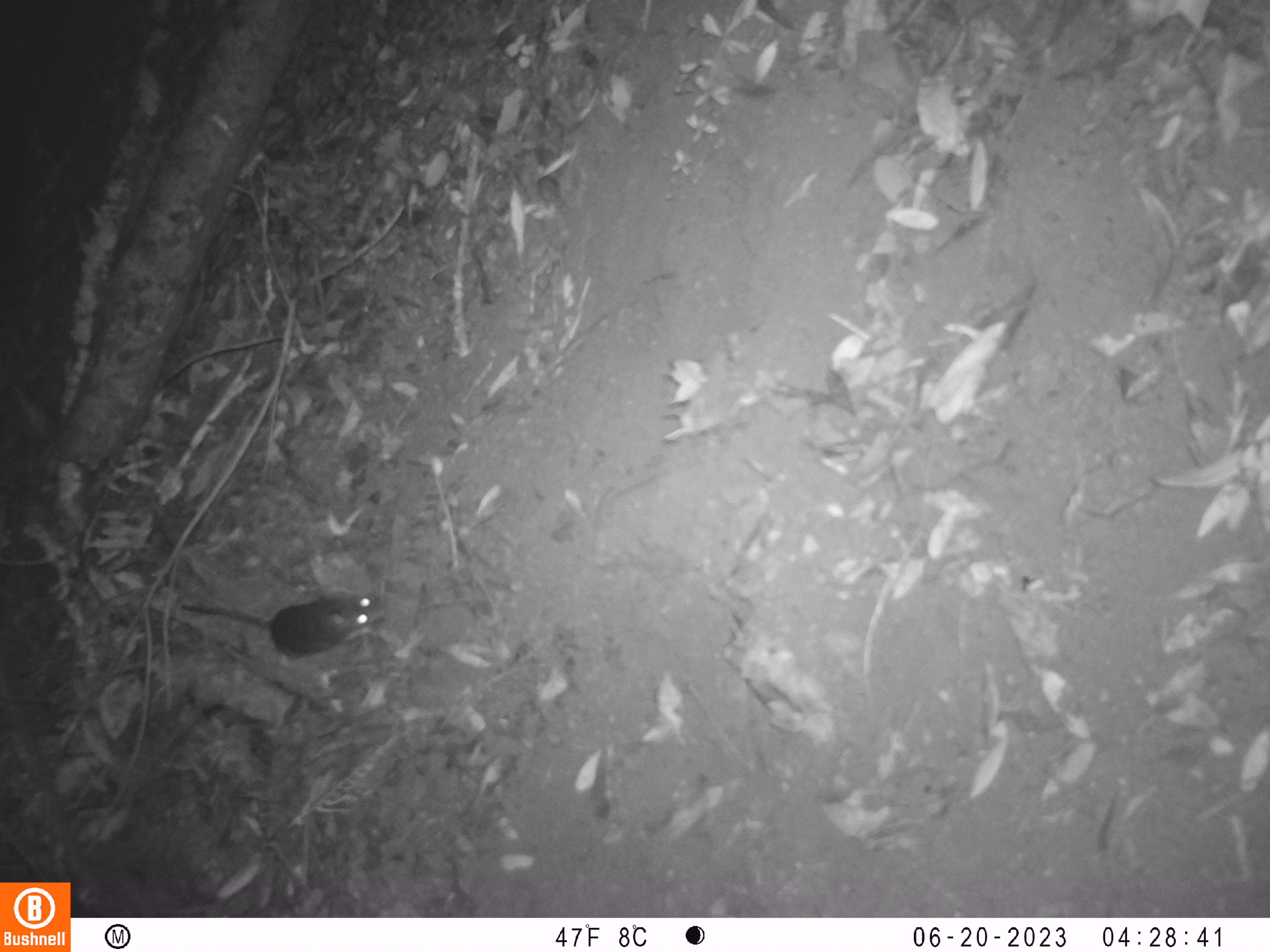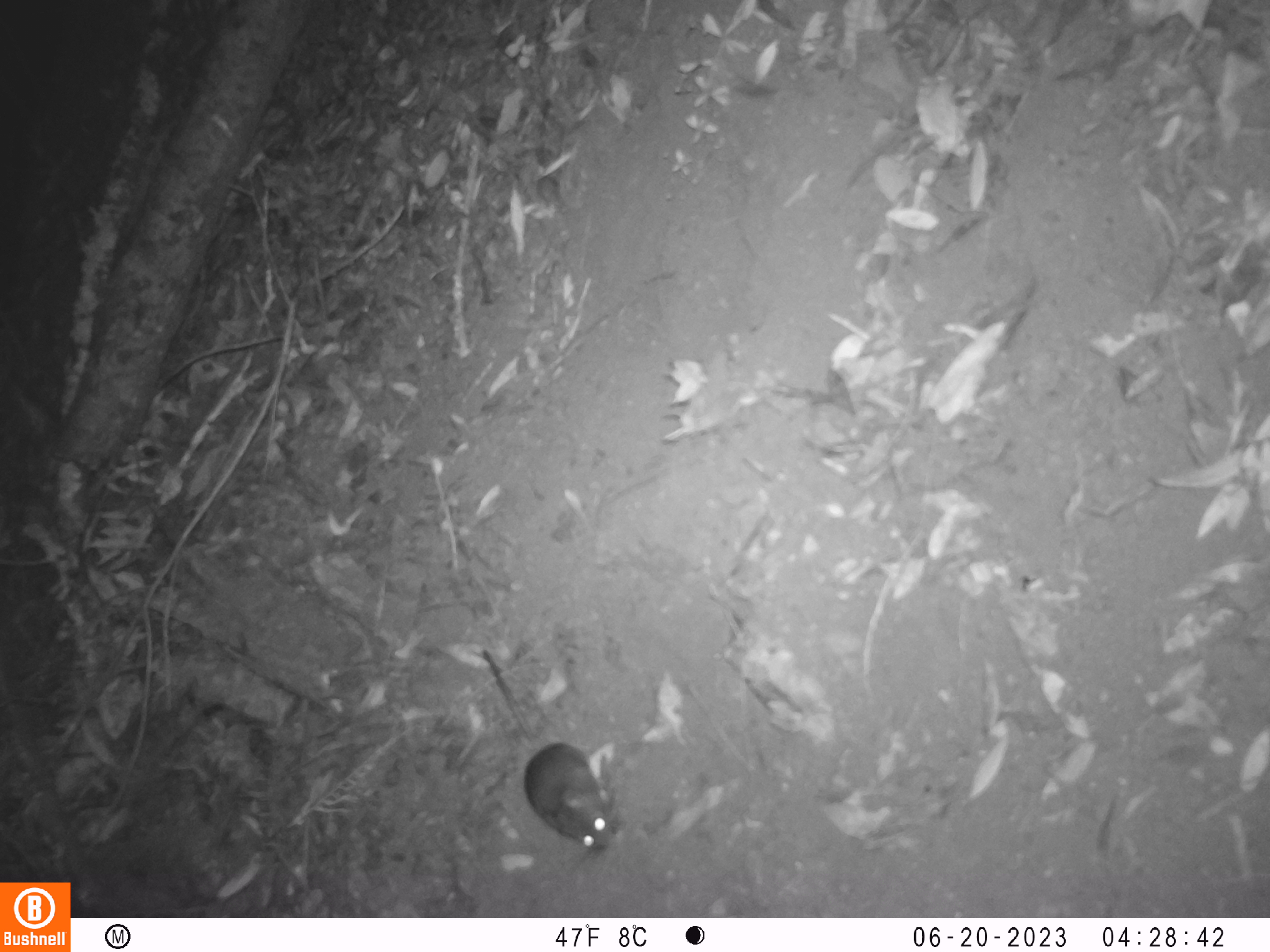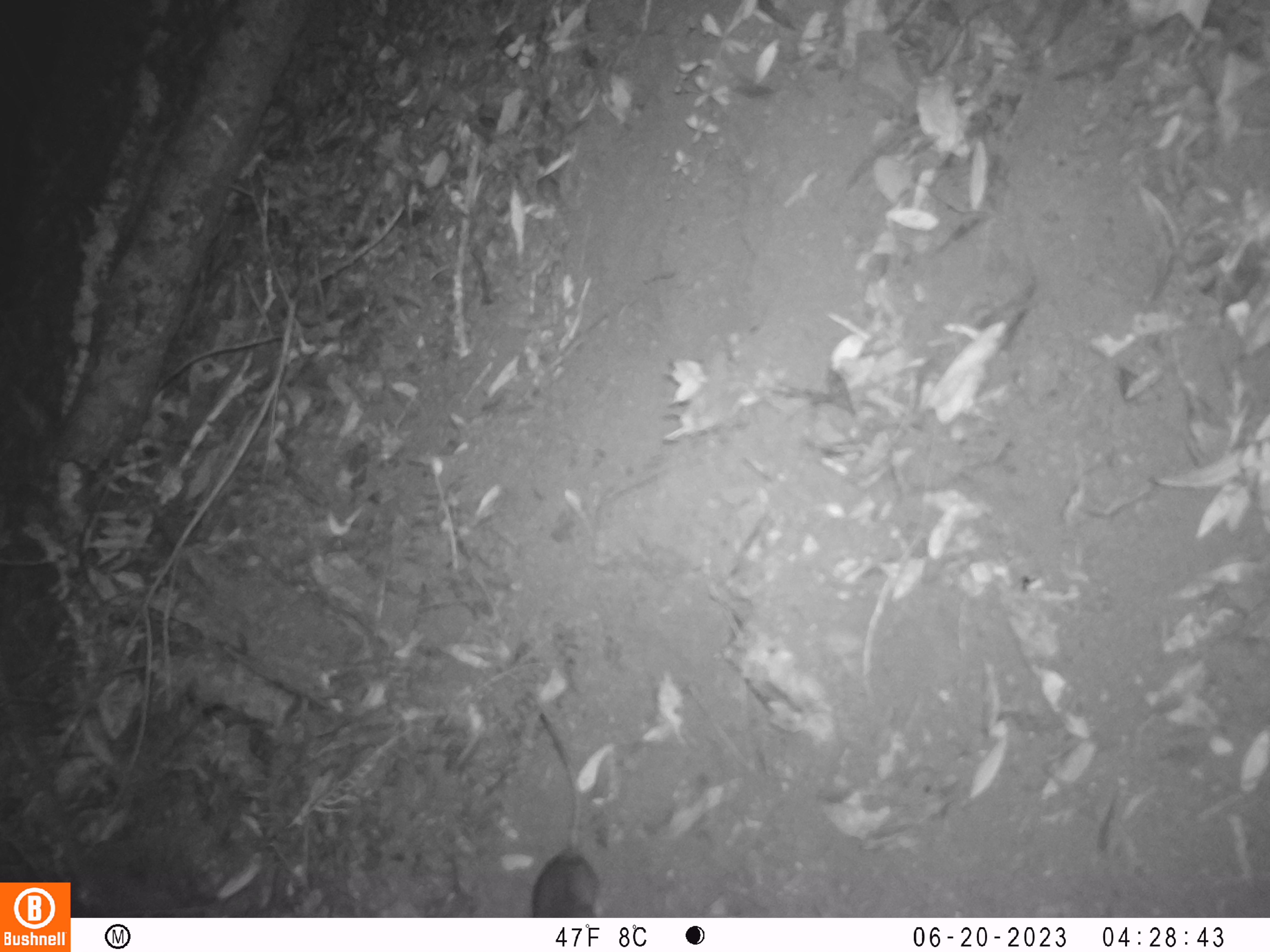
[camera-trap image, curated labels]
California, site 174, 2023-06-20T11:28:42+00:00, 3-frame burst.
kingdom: Animalia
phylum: Chordata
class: Mammalia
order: Rodentia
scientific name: Rodentia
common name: mouse or rat